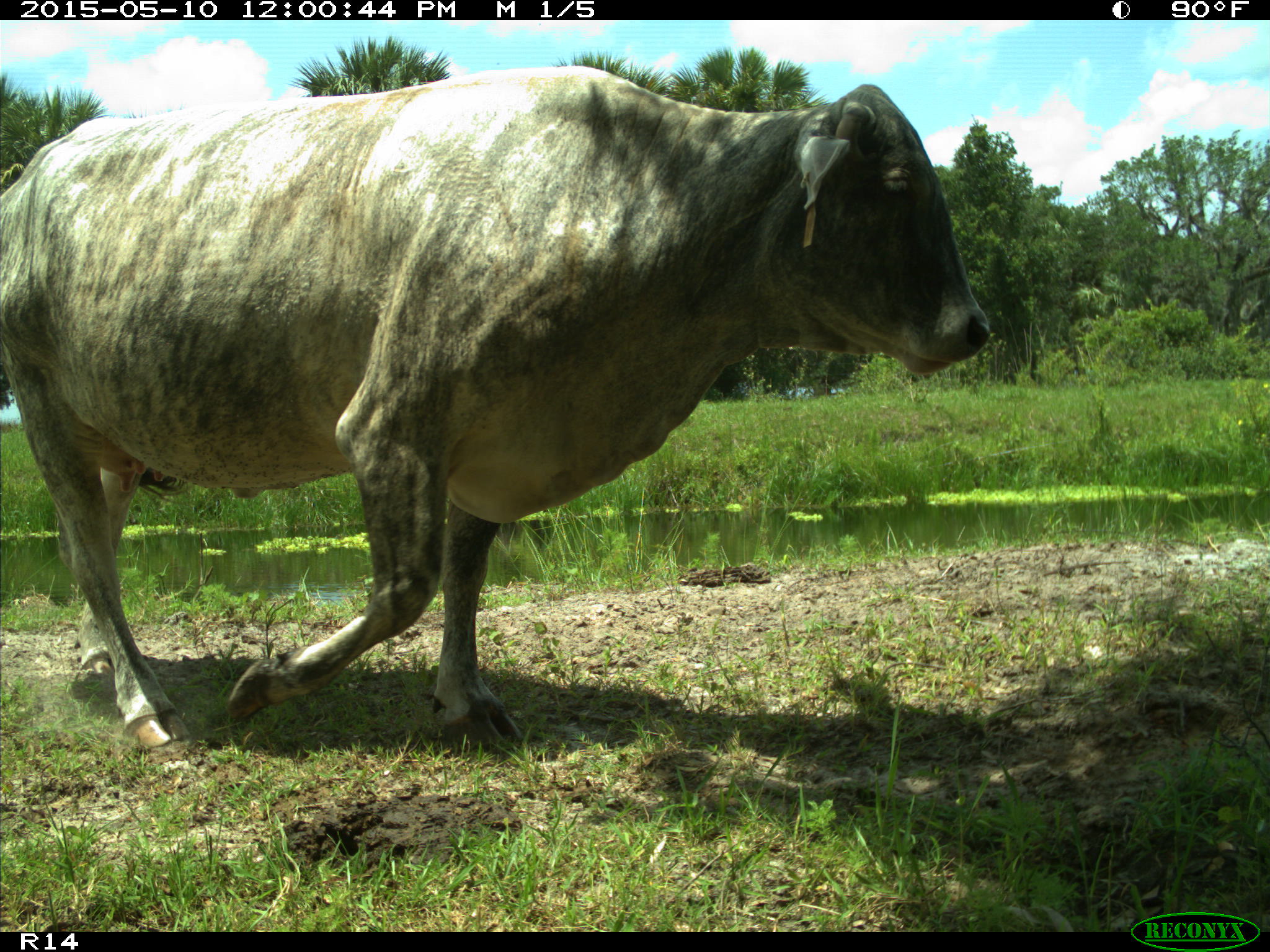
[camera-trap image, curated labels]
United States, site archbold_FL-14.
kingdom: Animalia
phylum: Chordata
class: Mammalia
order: Artiodactyla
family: Bovidae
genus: Bos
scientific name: Bos taurus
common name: domestic cow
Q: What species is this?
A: Bos taurus (domestic cow).